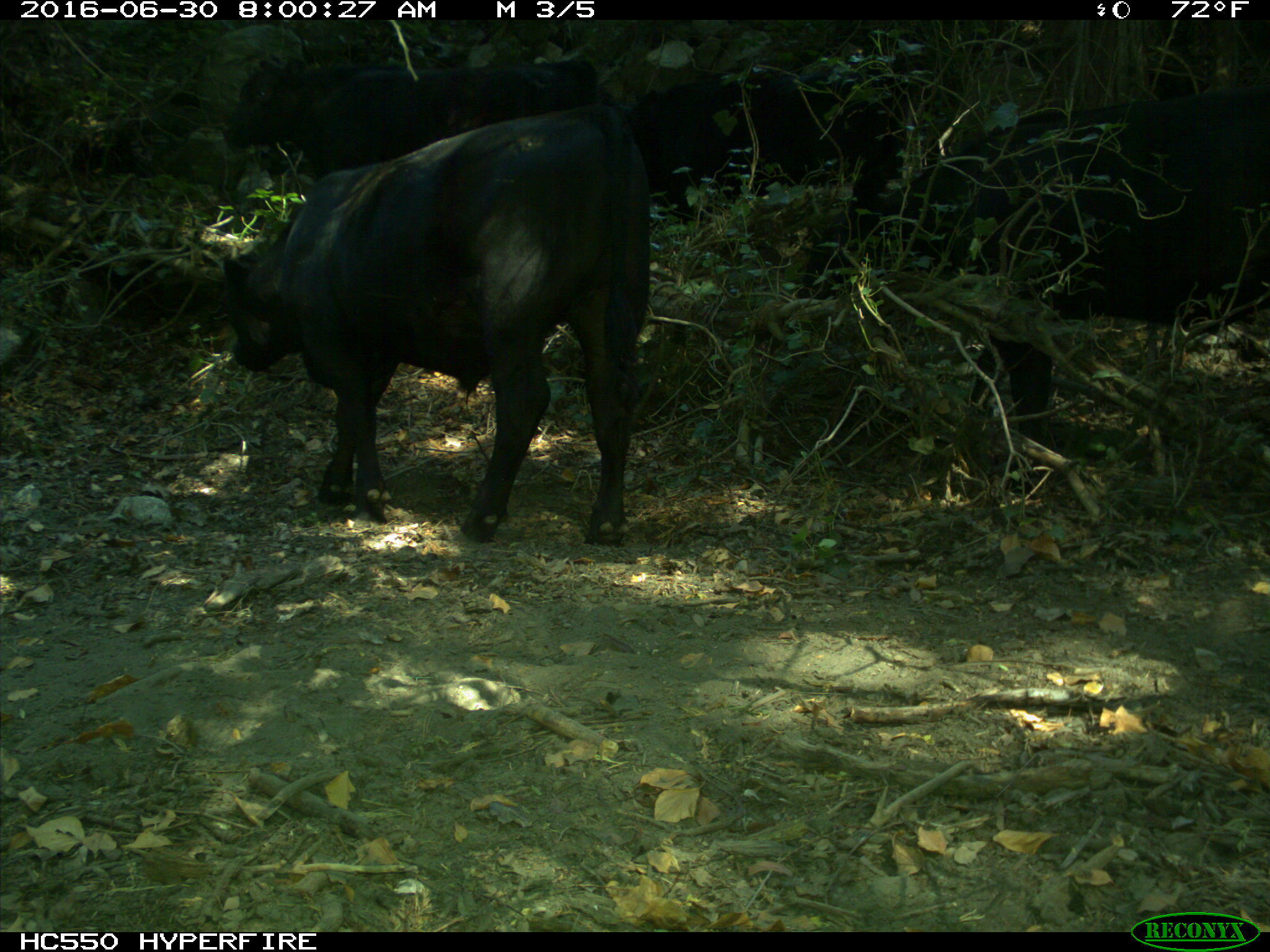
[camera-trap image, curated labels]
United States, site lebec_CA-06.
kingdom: Animalia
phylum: Chordata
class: Mammalia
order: Artiodactyla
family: Bovidae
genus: Bos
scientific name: Bos taurus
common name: domestic cow